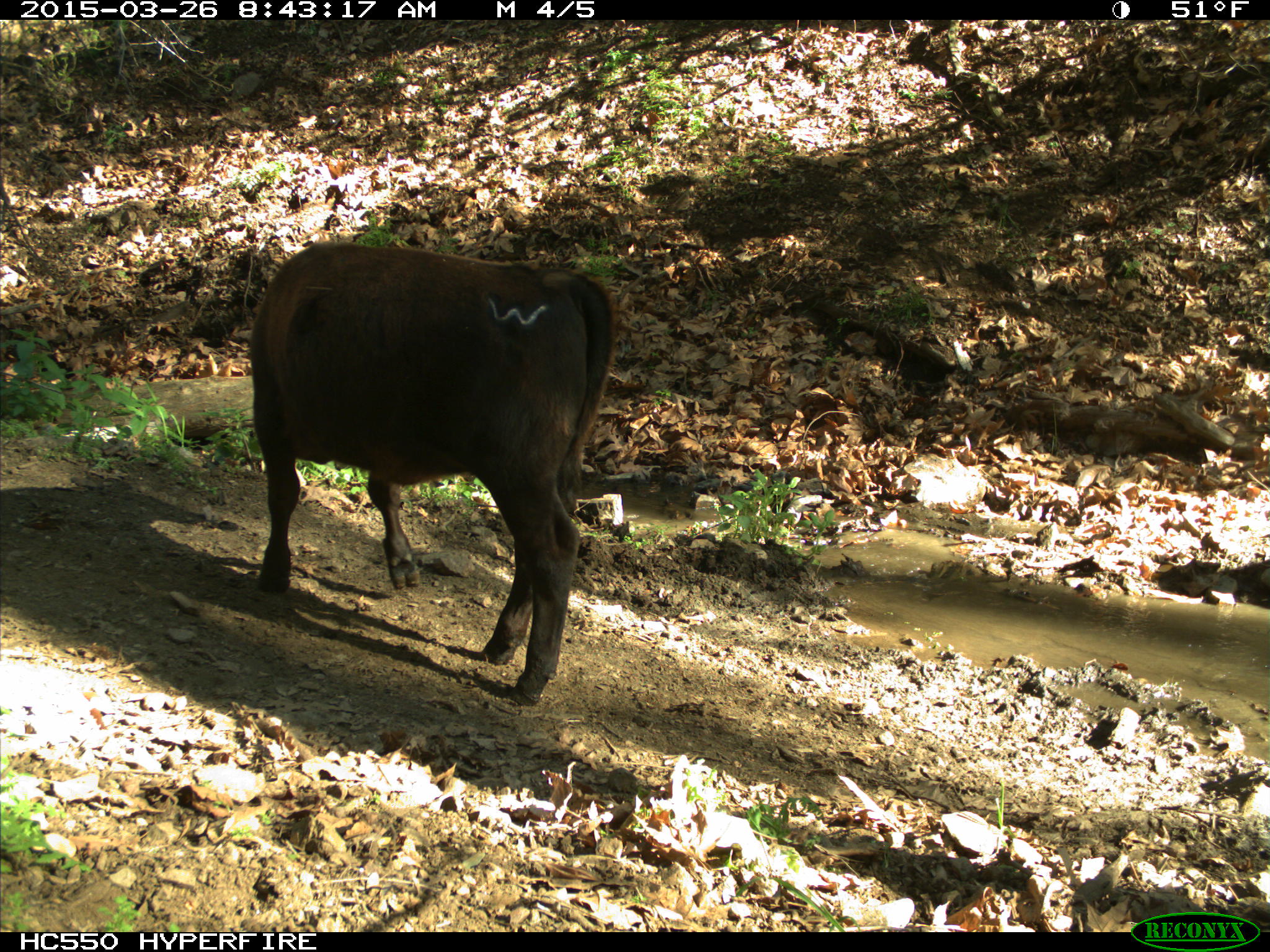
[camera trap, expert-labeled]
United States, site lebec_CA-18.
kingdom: Animalia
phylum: Chordata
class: Mammalia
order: Artiodactyla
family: Bovidae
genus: Bos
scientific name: Bos taurus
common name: domestic cow